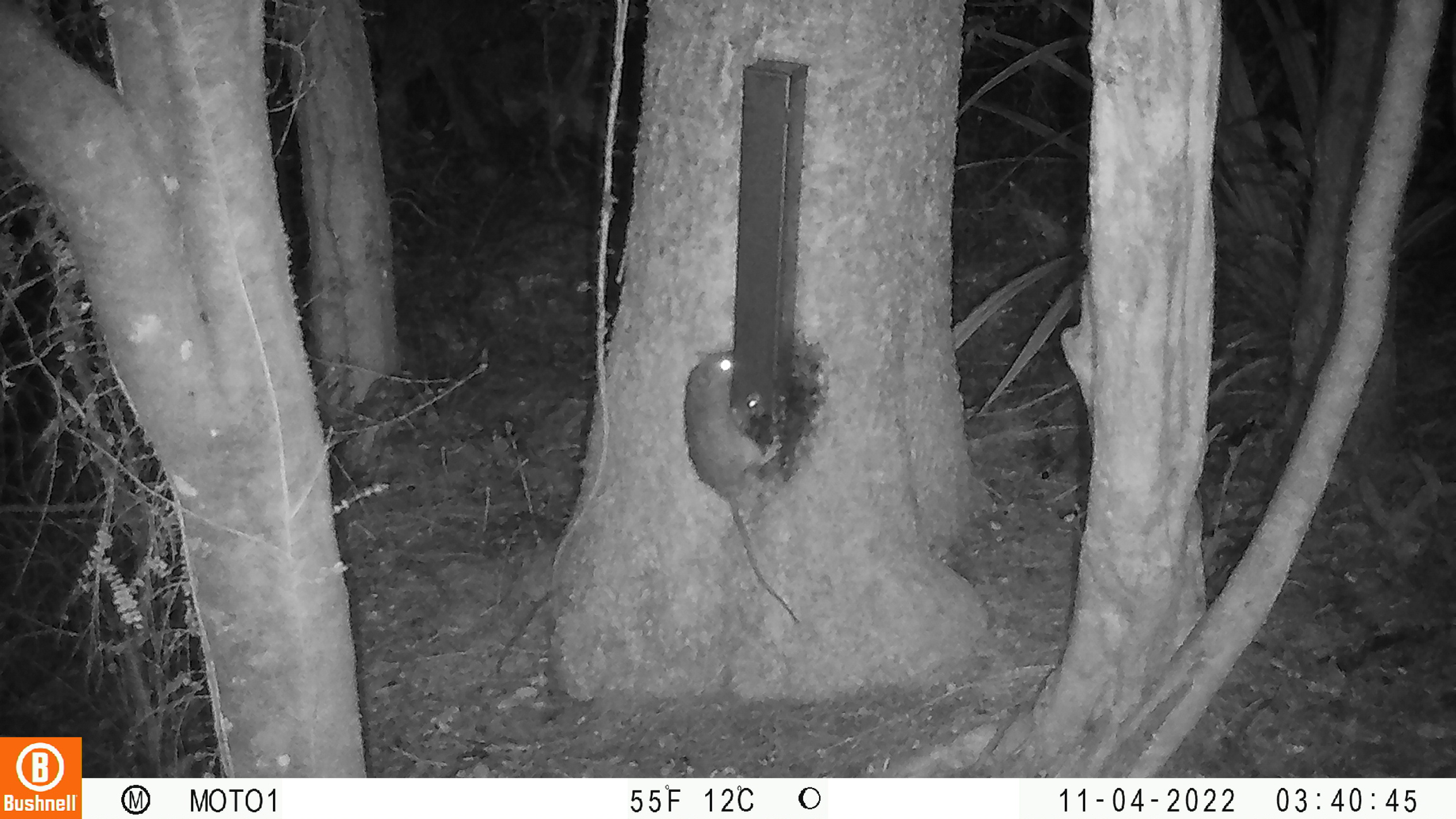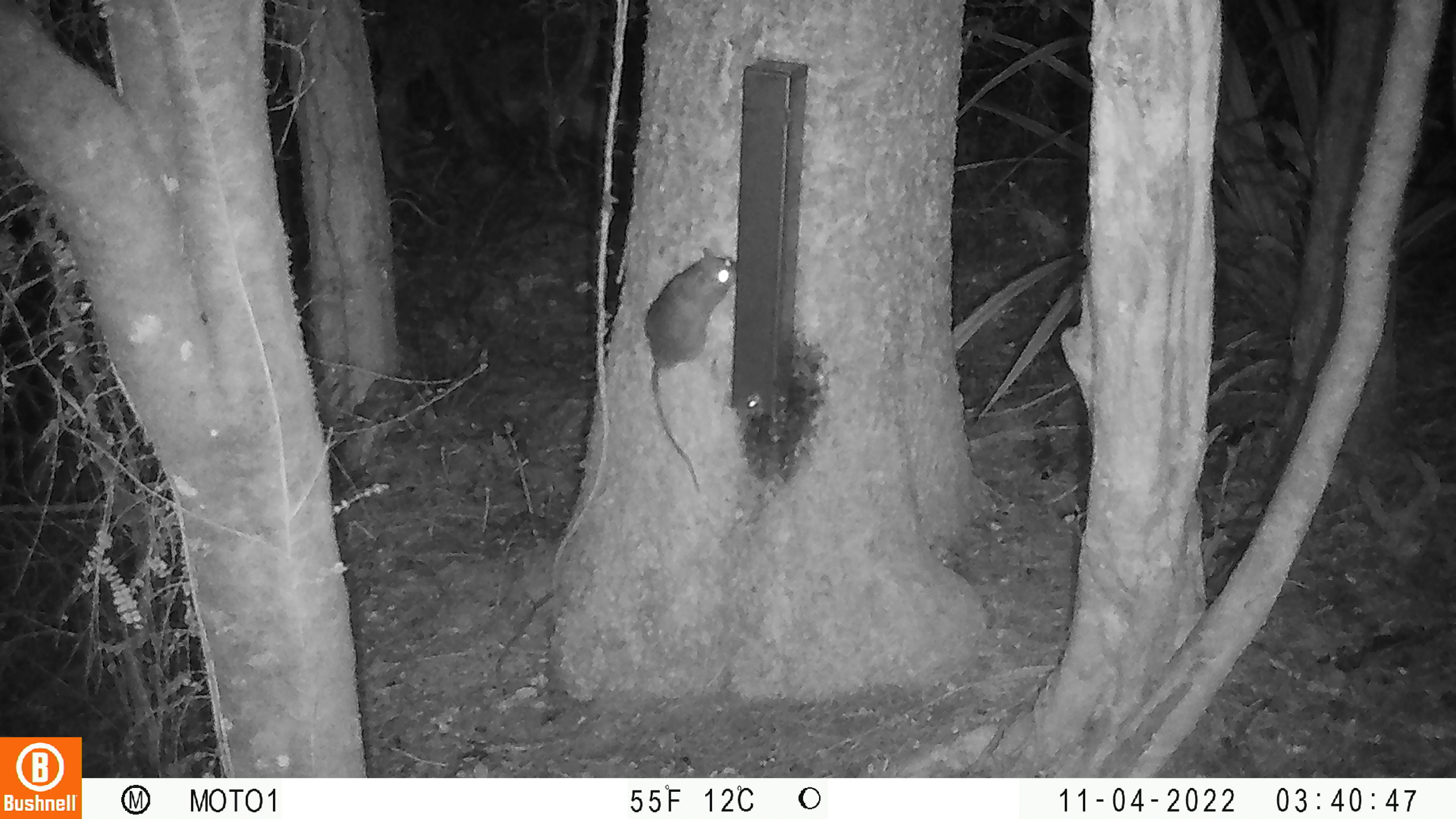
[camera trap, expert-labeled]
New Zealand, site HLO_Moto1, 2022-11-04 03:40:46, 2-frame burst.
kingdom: Animalia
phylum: Chordata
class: Mammalia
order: Rodentia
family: Muridae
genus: Rattus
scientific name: Rattus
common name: rat